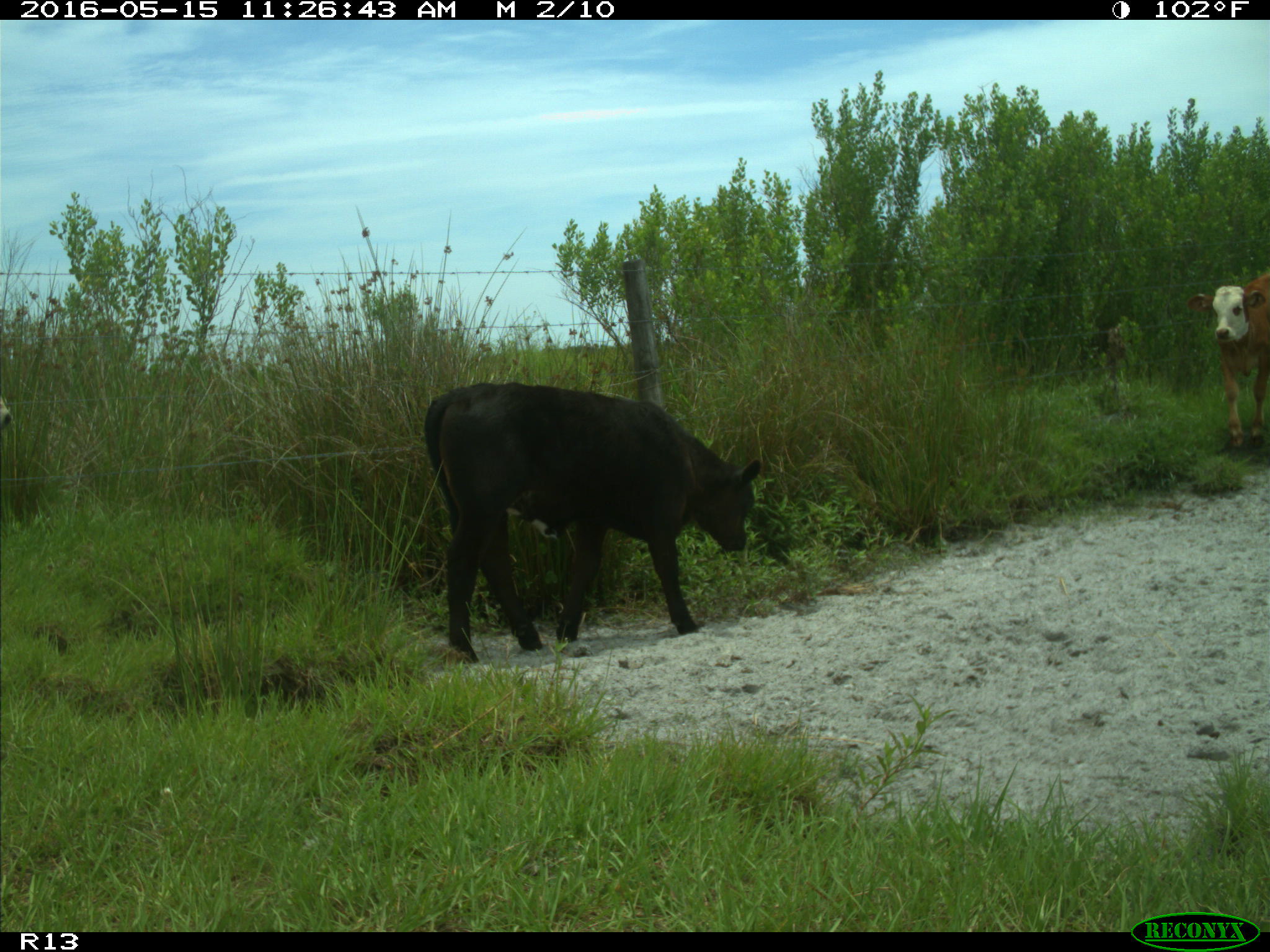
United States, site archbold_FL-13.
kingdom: Animalia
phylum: Chordata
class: Mammalia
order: Artiodactyla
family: Bovidae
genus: Bos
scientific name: Bos taurus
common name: domestic cow